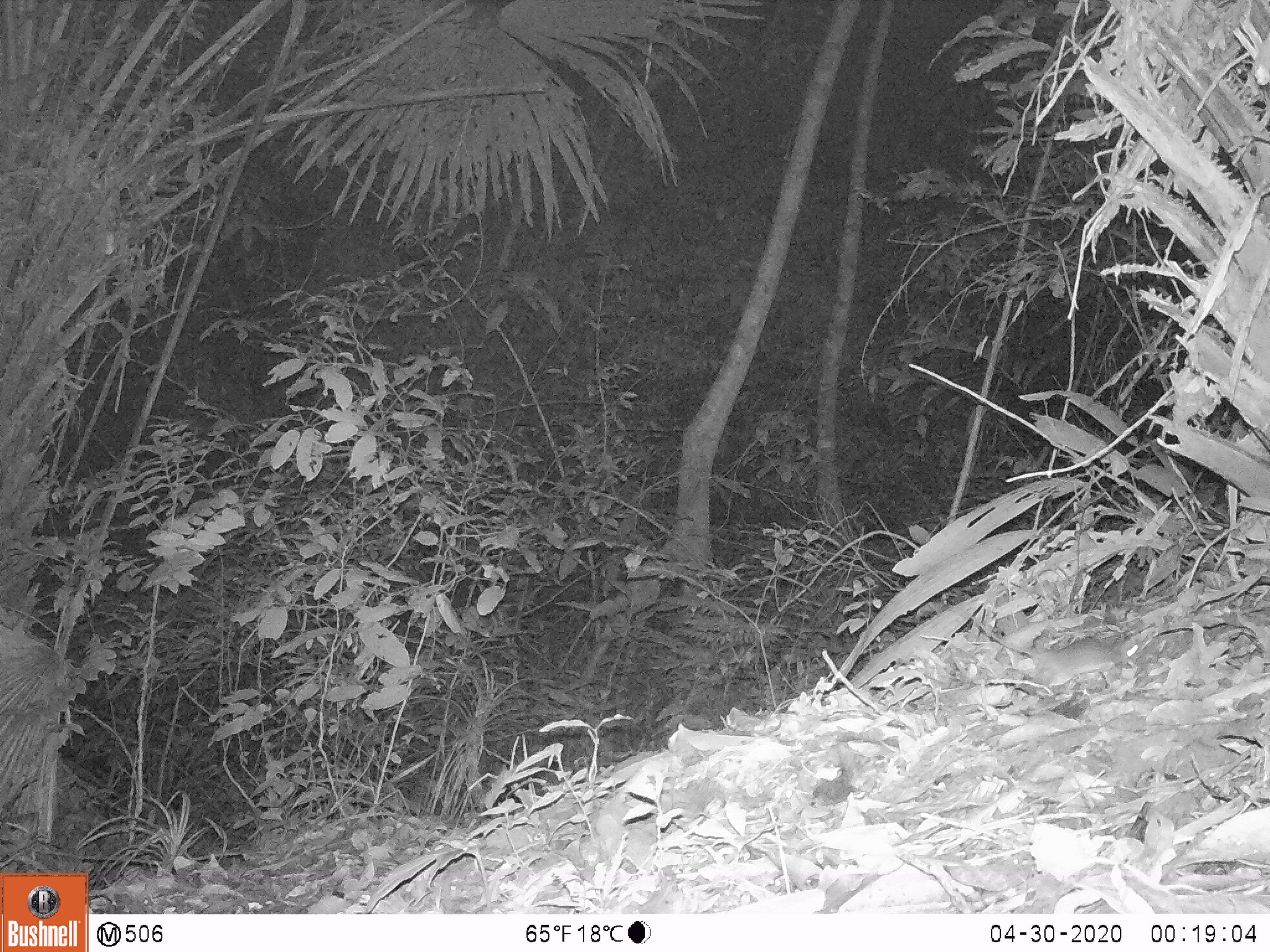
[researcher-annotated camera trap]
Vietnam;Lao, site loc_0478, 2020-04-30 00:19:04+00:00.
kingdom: Animalia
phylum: Chordata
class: Mammalia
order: Rodentia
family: Muridae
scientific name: Muridae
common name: old-world mice and rats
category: unidentified murid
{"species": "unidentified murid (old-world mice and rats) (Muridae)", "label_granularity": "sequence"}